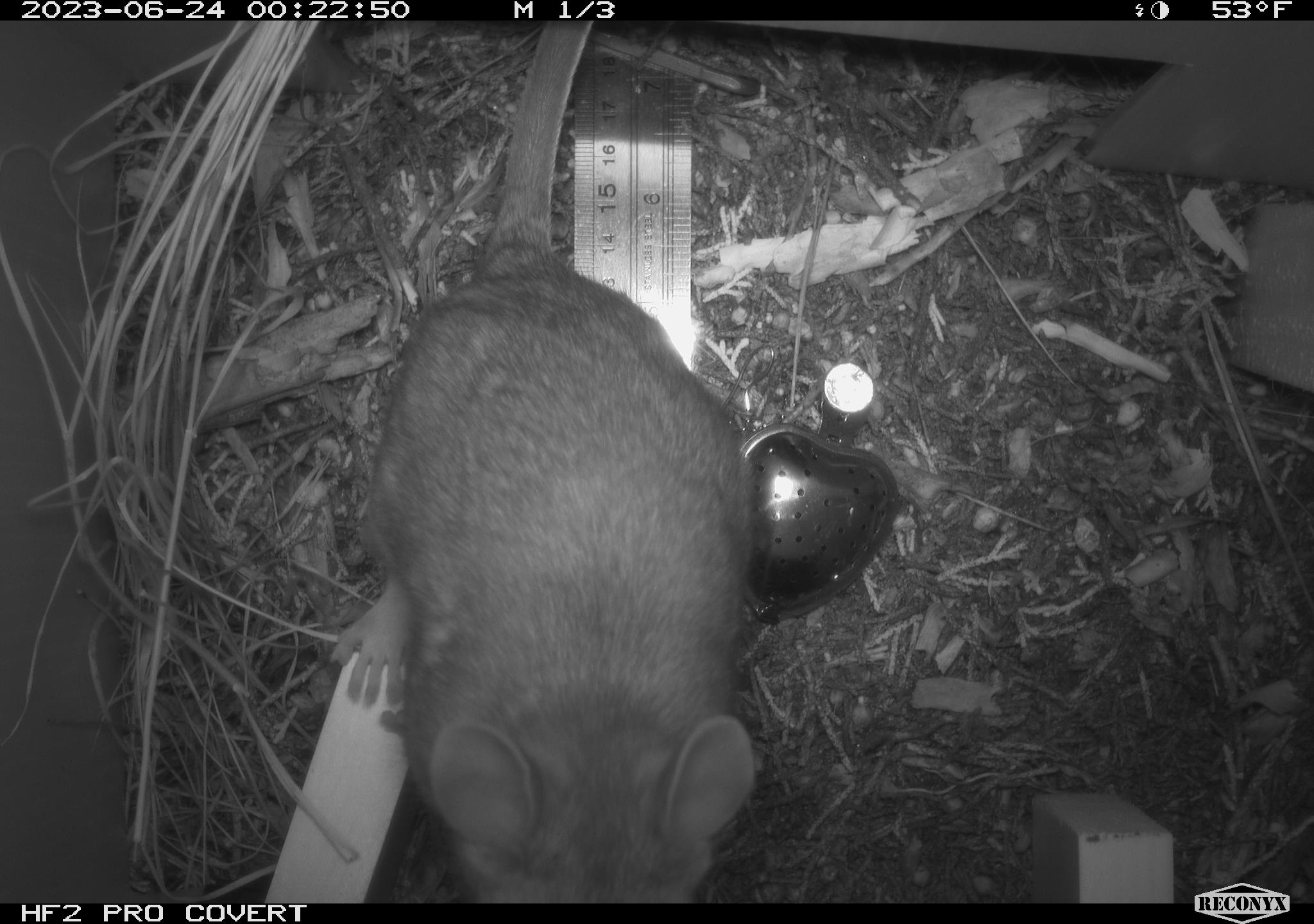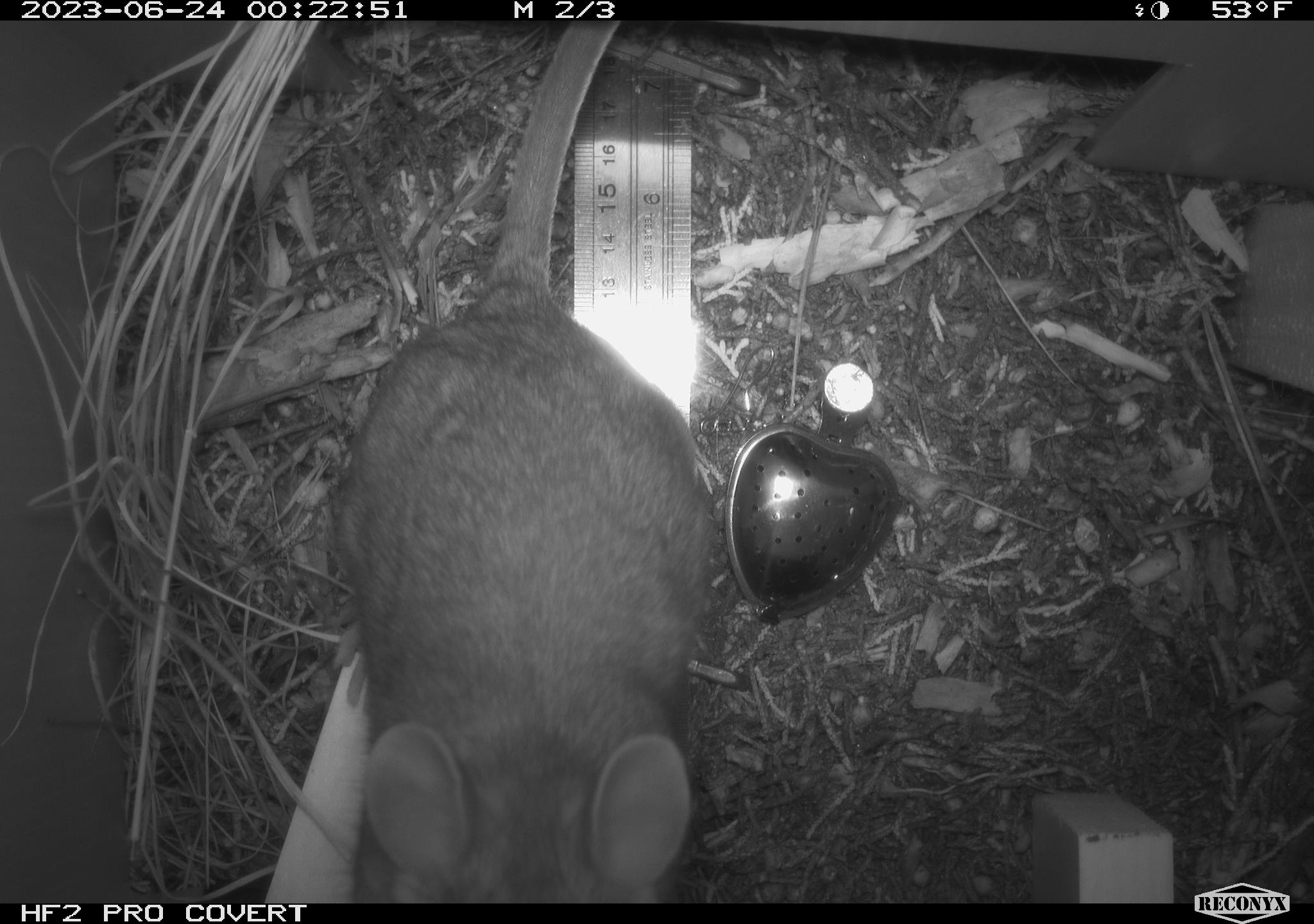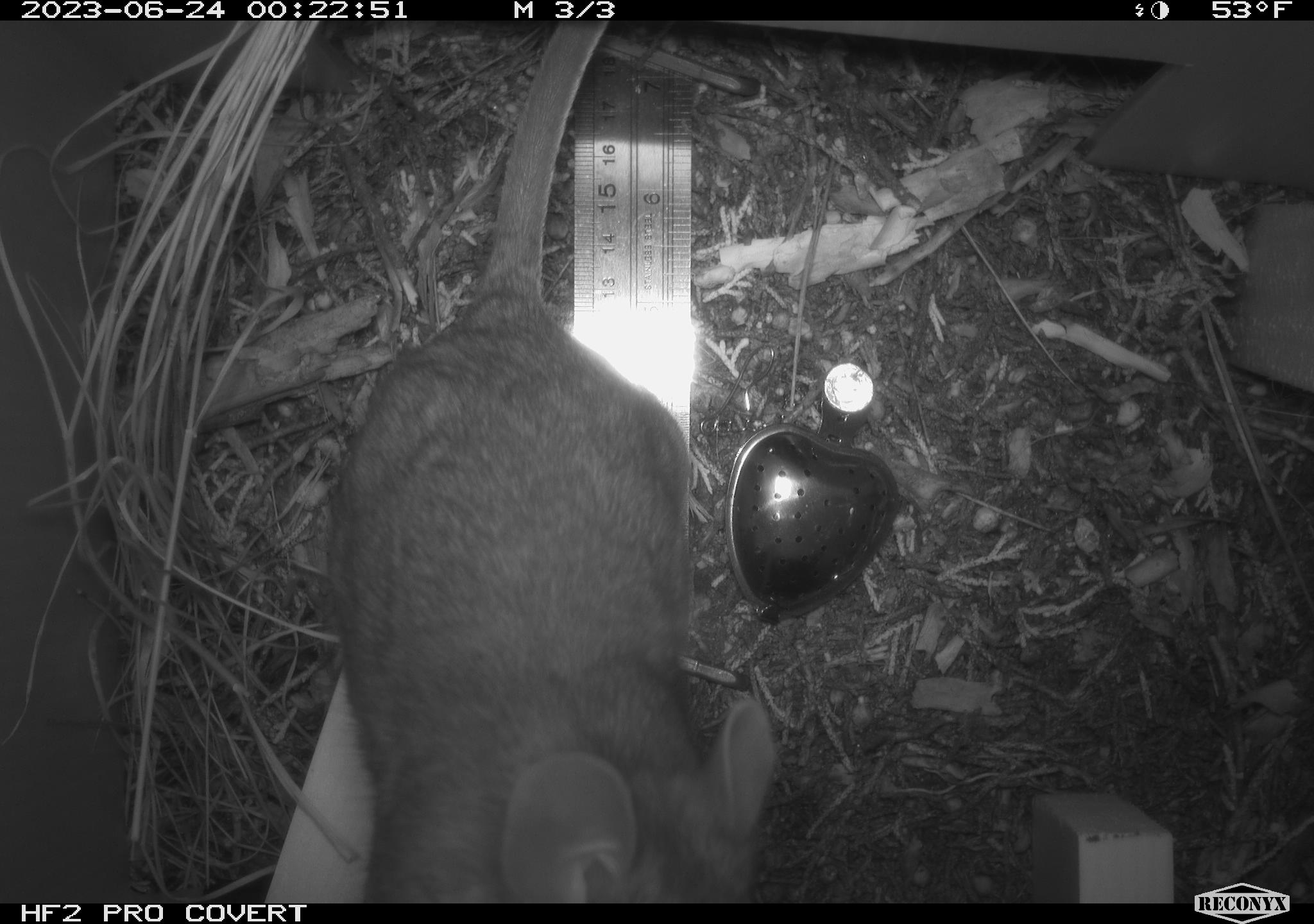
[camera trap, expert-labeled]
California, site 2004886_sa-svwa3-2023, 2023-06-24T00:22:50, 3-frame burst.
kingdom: Animalia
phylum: Chordata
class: Mammalia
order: Rodentia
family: Cricetidae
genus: Neotoma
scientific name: Neotoma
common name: pack rat or woodrat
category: neotoma species